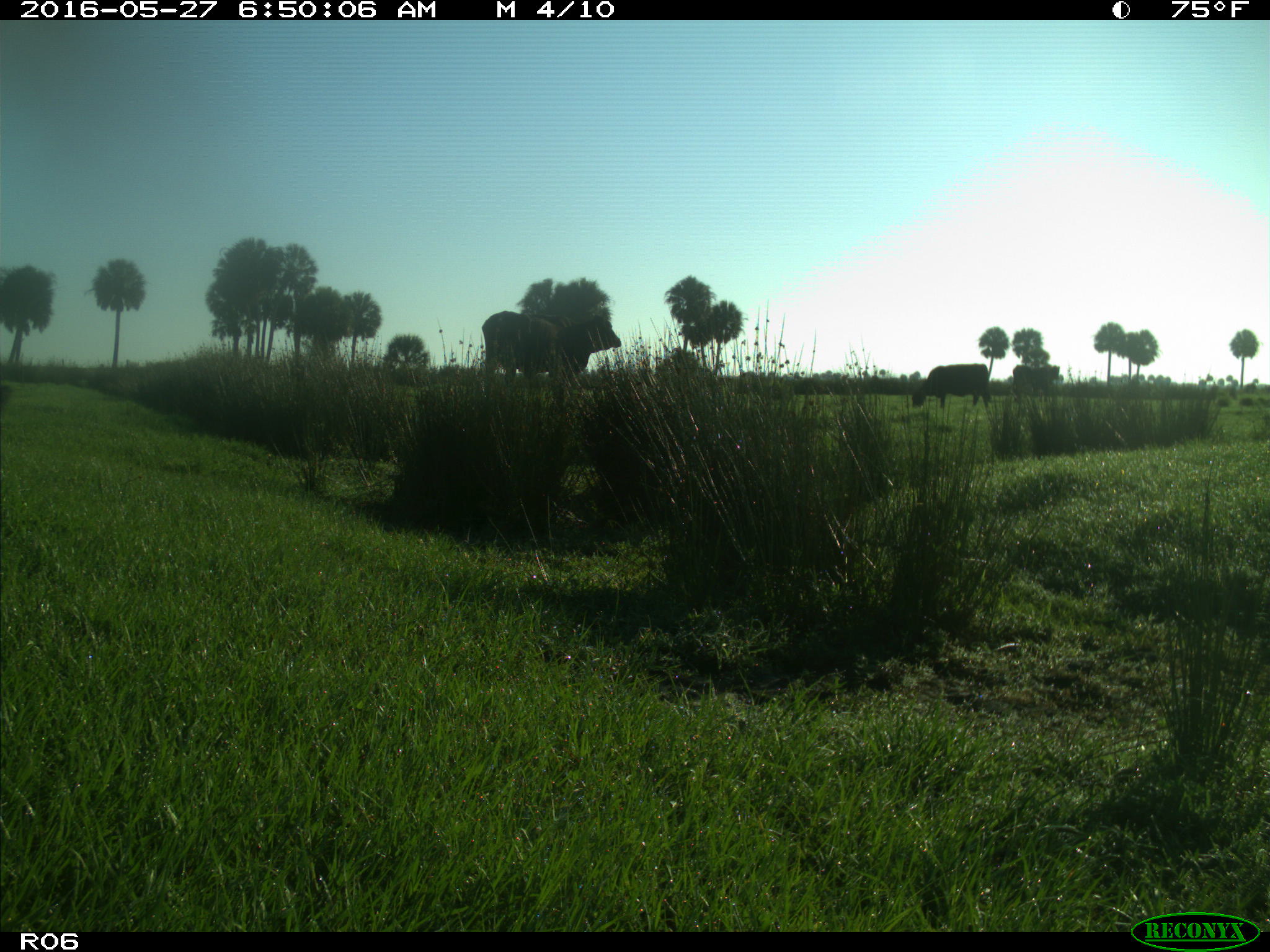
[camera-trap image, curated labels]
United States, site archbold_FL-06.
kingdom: Animalia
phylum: Chordata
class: Mammalia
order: Artiodactyla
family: Bovidae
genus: Bos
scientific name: Bos taurus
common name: domestic cow